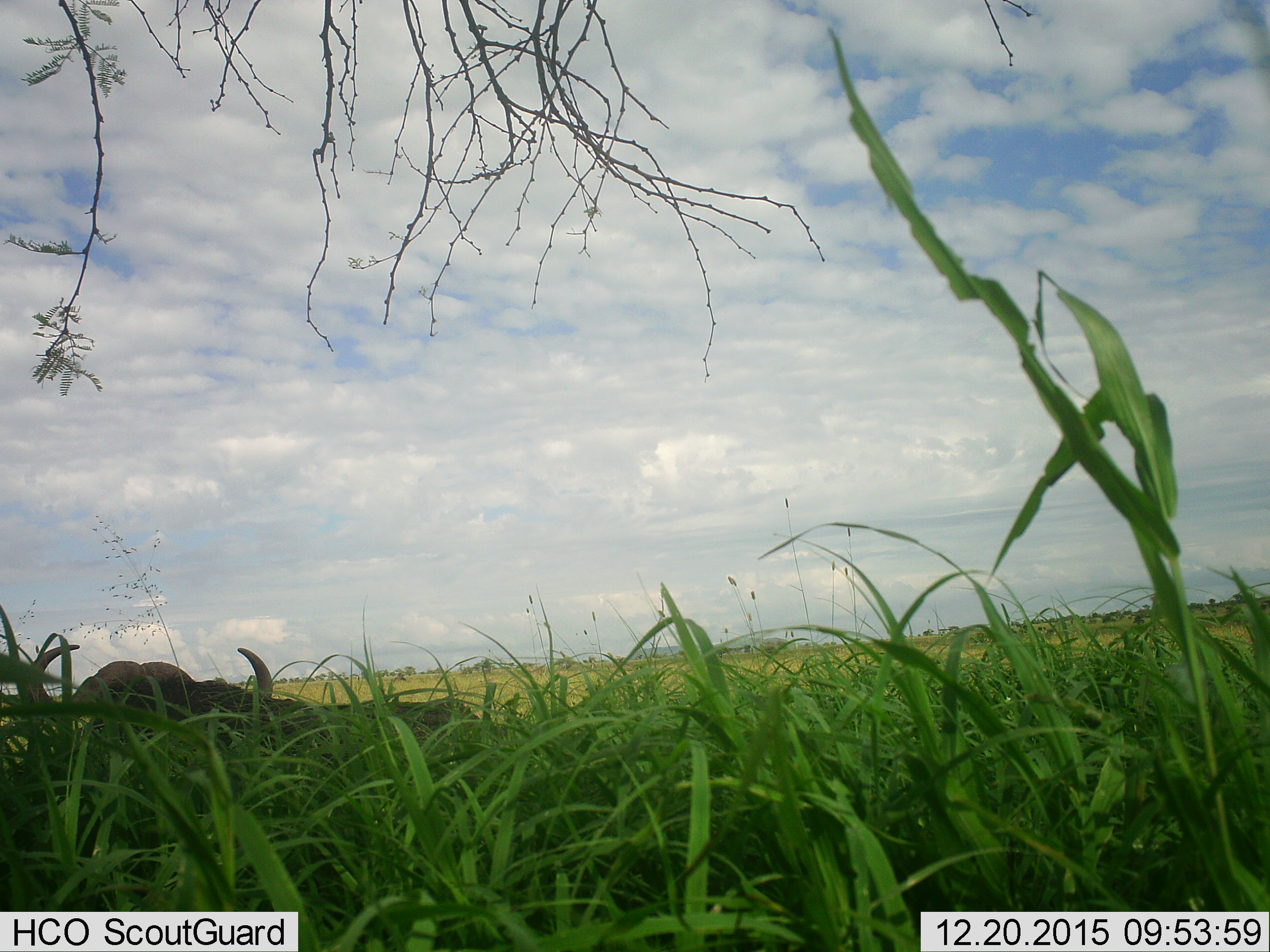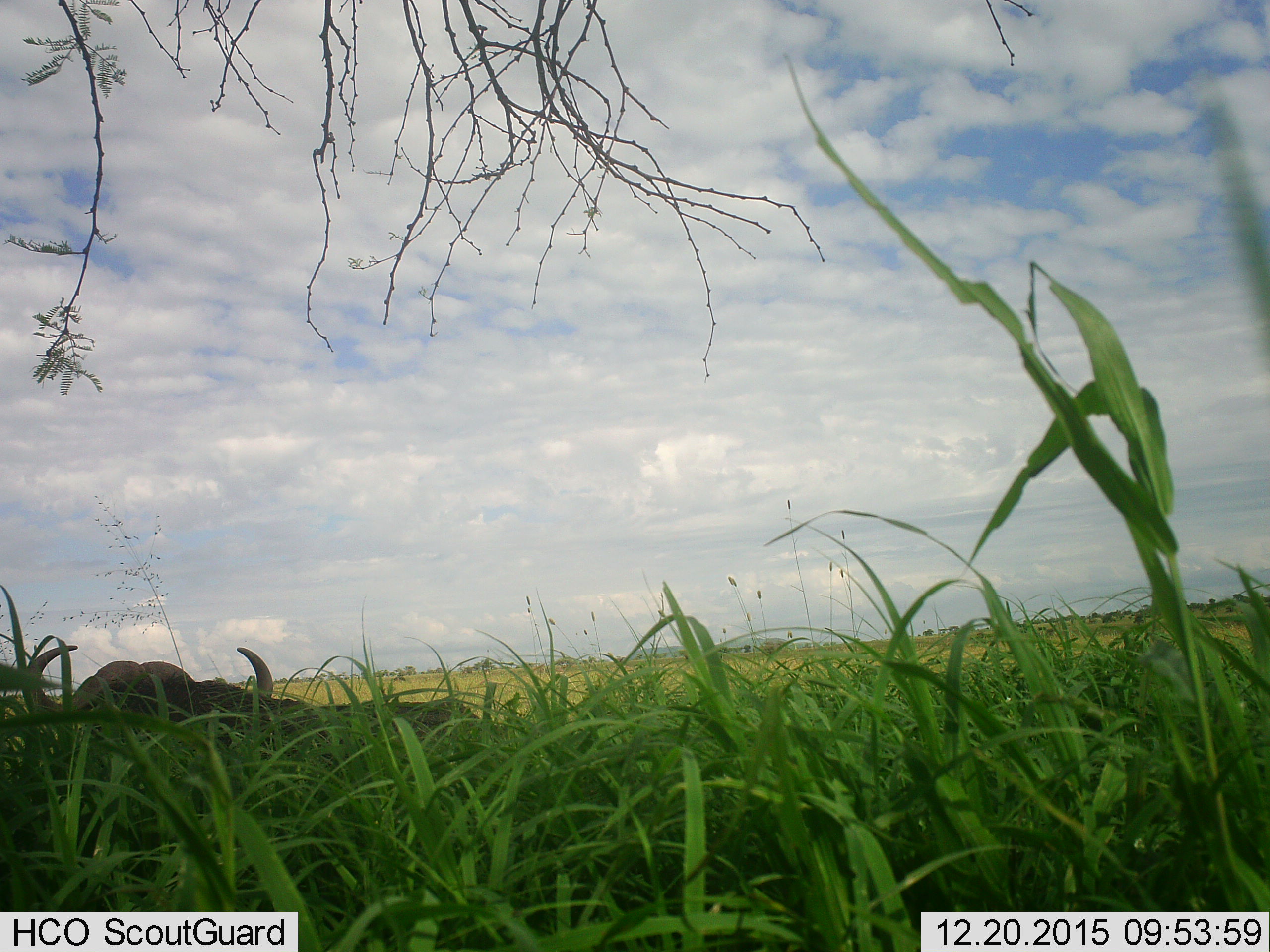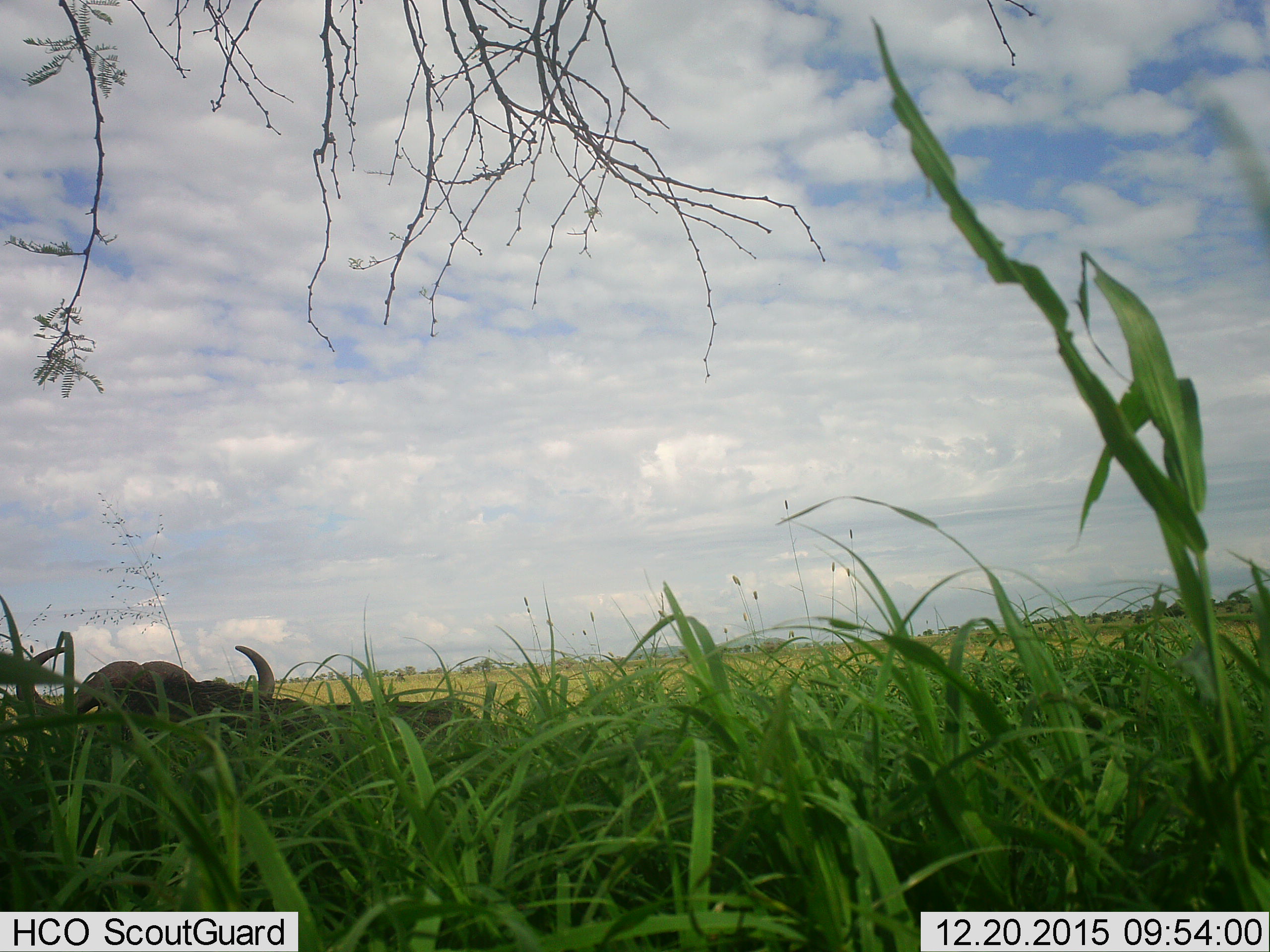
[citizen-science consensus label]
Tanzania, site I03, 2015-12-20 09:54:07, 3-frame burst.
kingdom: Animalia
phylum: Chordata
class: Mammalia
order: Artiodactyla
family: Bovidae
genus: Syncerus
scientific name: Syncerus caffer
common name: cape buffalo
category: buffalo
Buffalo (cape buffalo) (Syncerus caffer), count 1. Behavior (volunteer vote fractions): standing 17%, resting 83%, moving 0%, interacting 0%. Young present (vote fraction): 0%. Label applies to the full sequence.